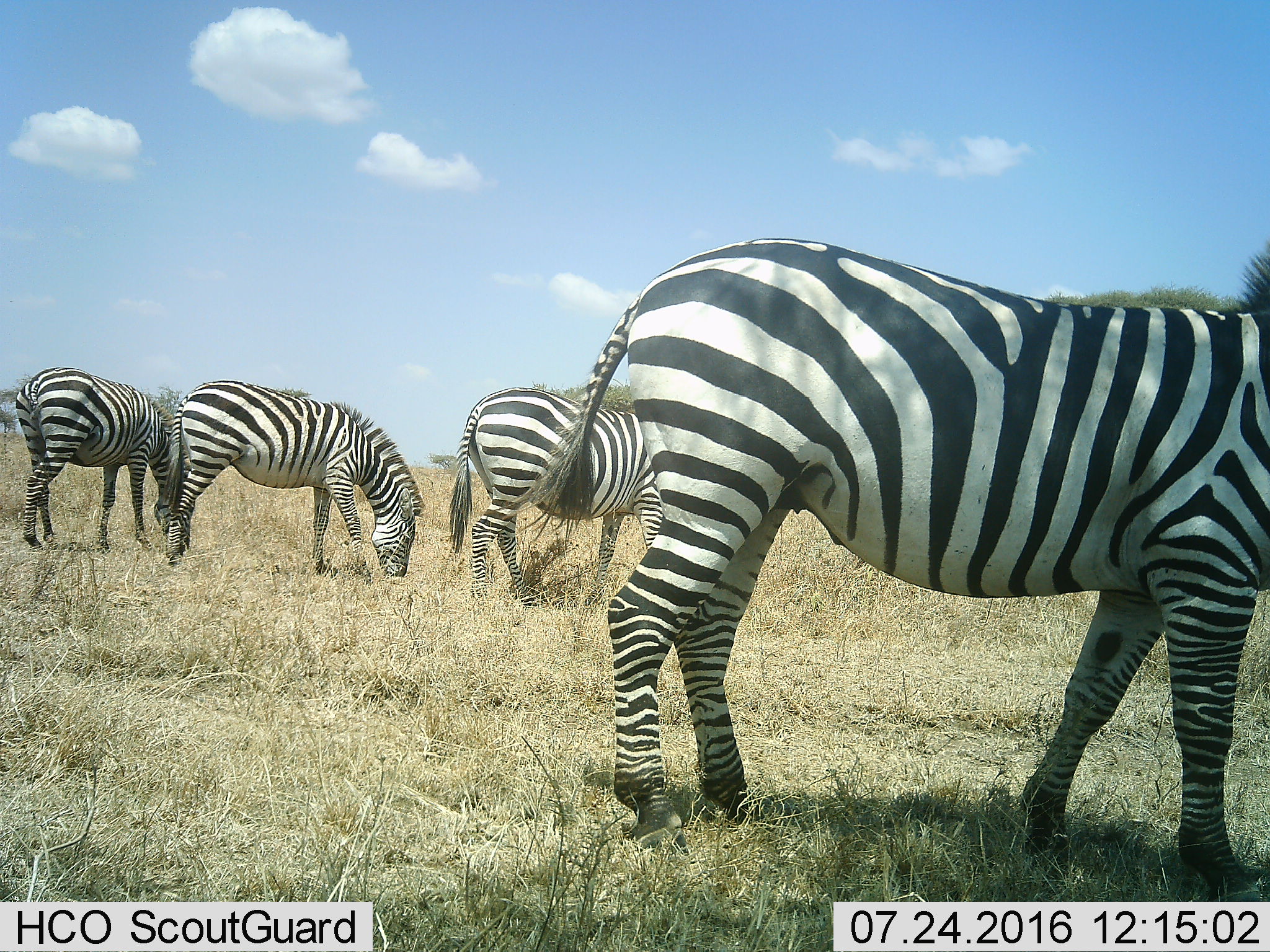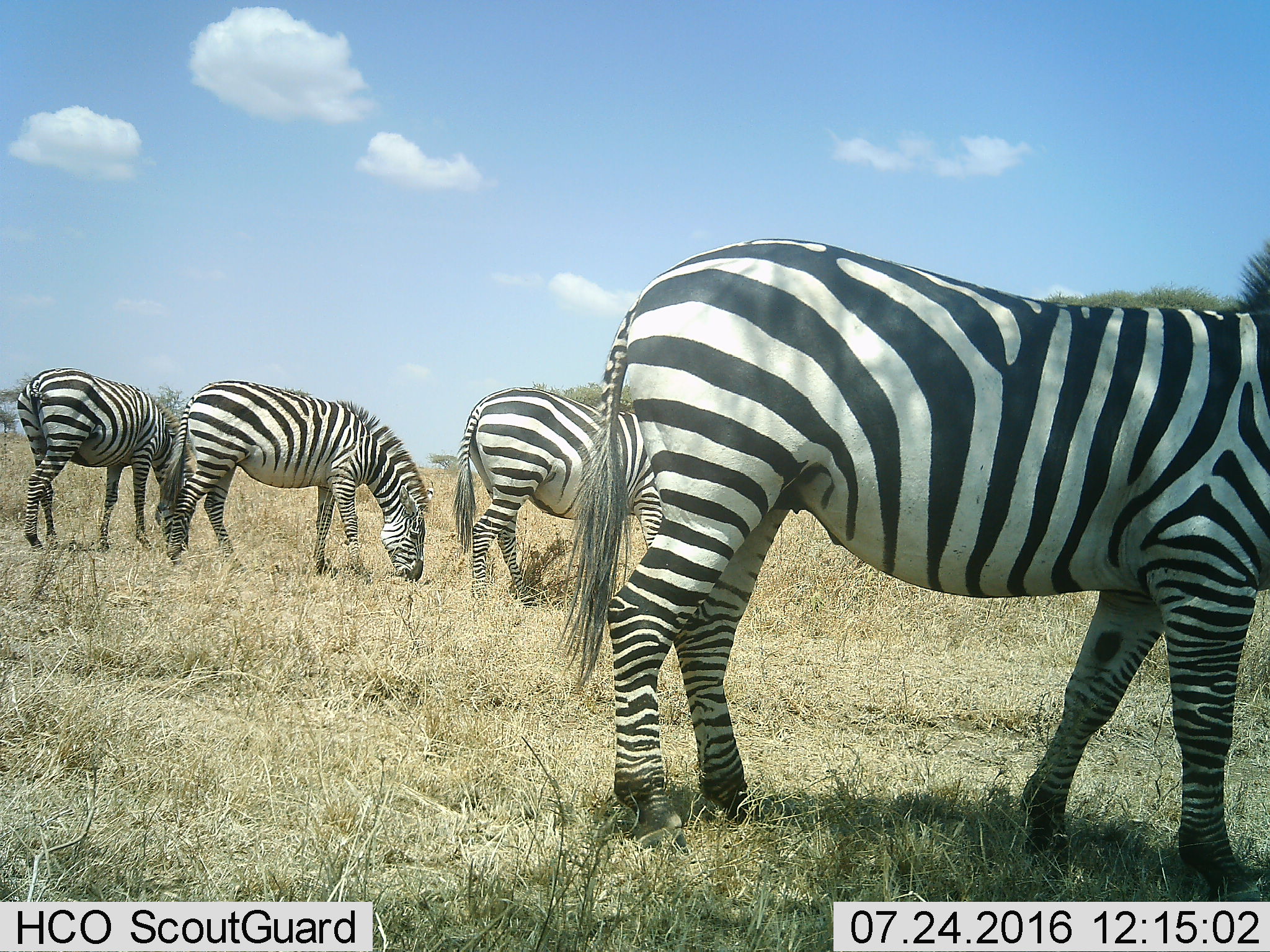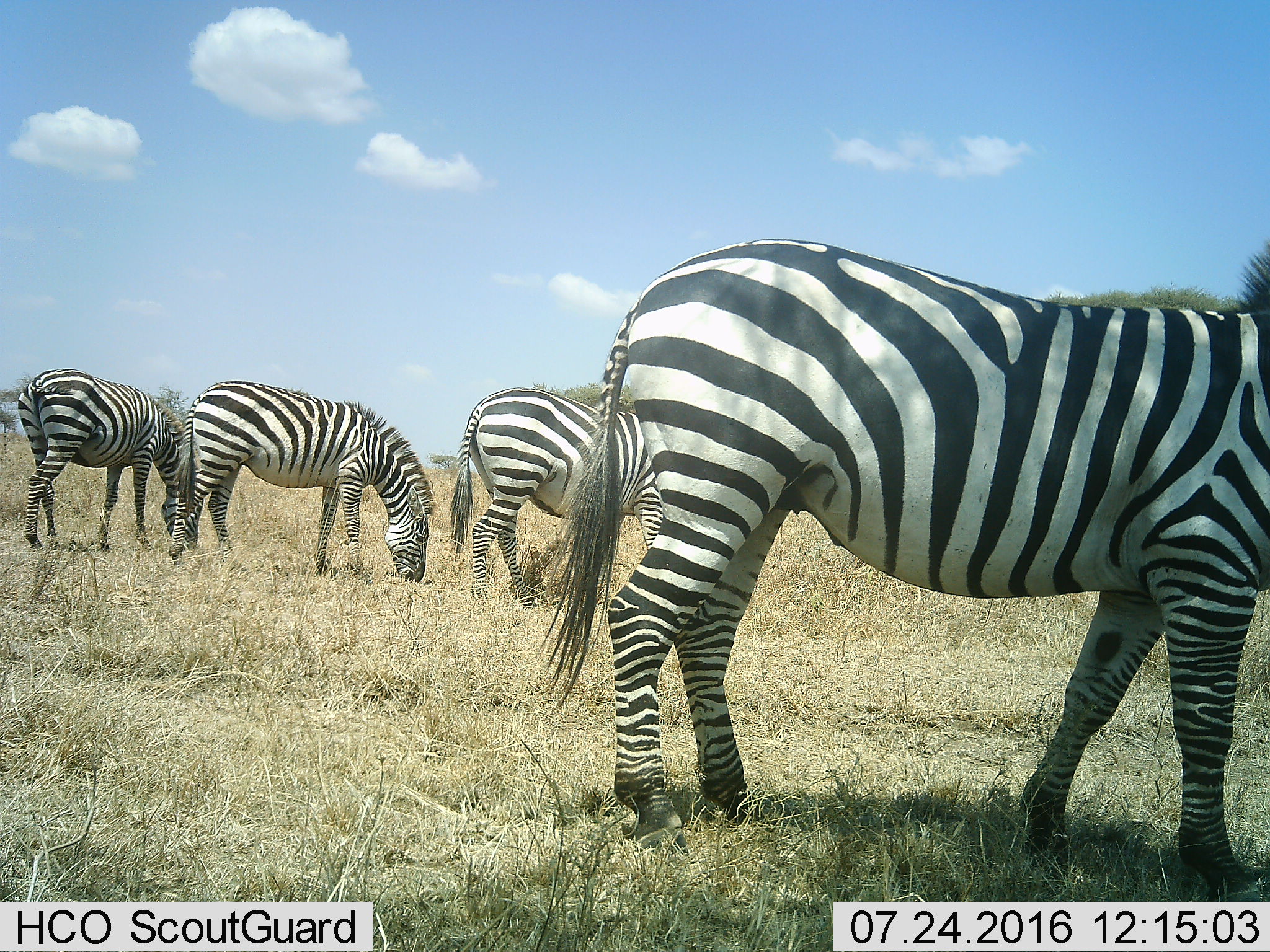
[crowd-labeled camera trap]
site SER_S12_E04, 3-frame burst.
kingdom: Animalia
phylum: Chordata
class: Mammalia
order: Perissodactyla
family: Equidae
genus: Equus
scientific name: Equus quagga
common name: plains zebra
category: zebraplains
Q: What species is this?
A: Zebraplains (plains zebra) (Equus quagga).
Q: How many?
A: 4.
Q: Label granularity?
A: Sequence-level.